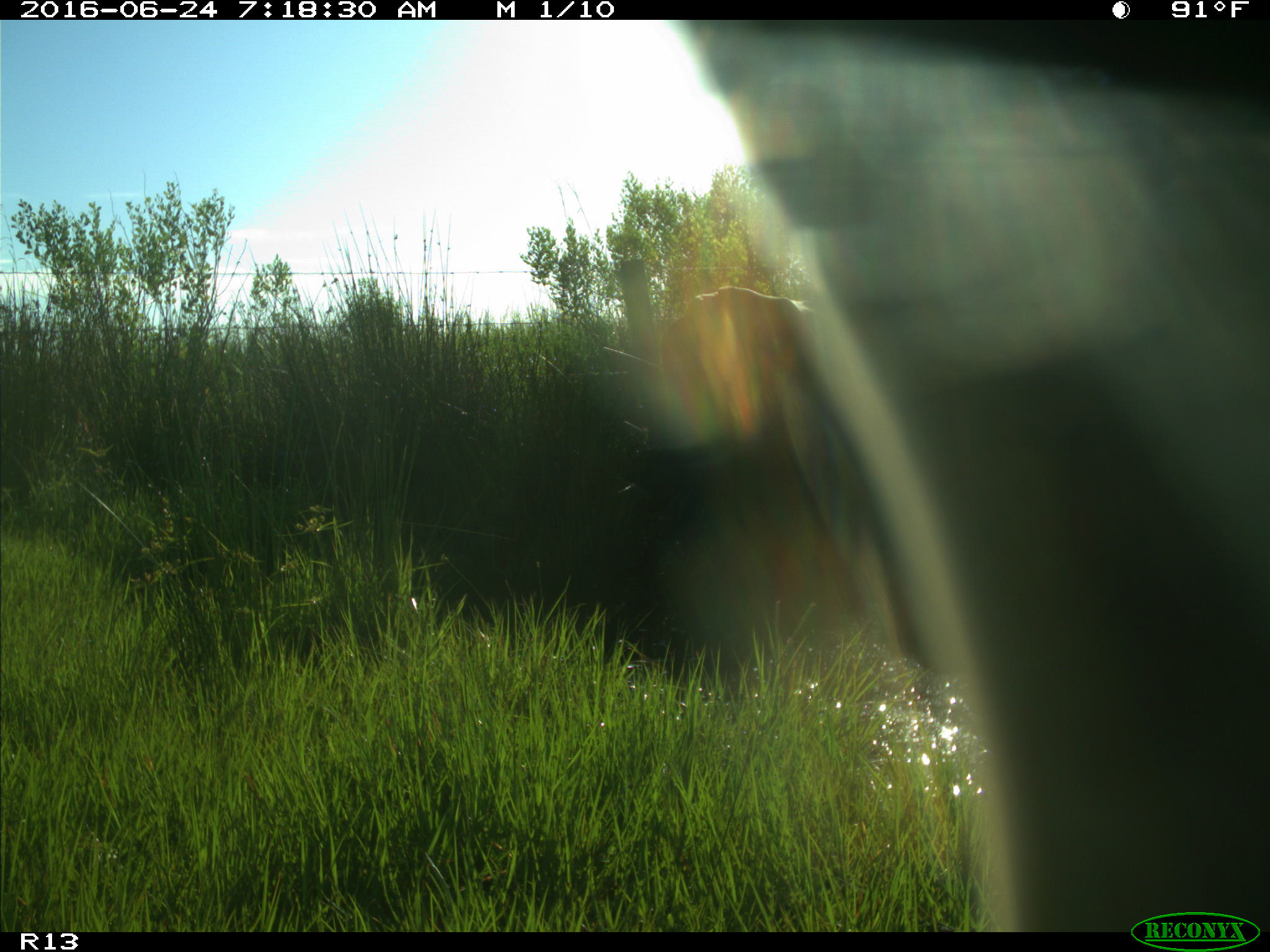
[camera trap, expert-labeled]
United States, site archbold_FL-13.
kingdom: Animalia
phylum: Chordata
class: Mammalia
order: Artiodactyla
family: Bovidae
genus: Bos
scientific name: Bos taurus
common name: domestic cow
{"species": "Bos taurus (domestic cow)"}